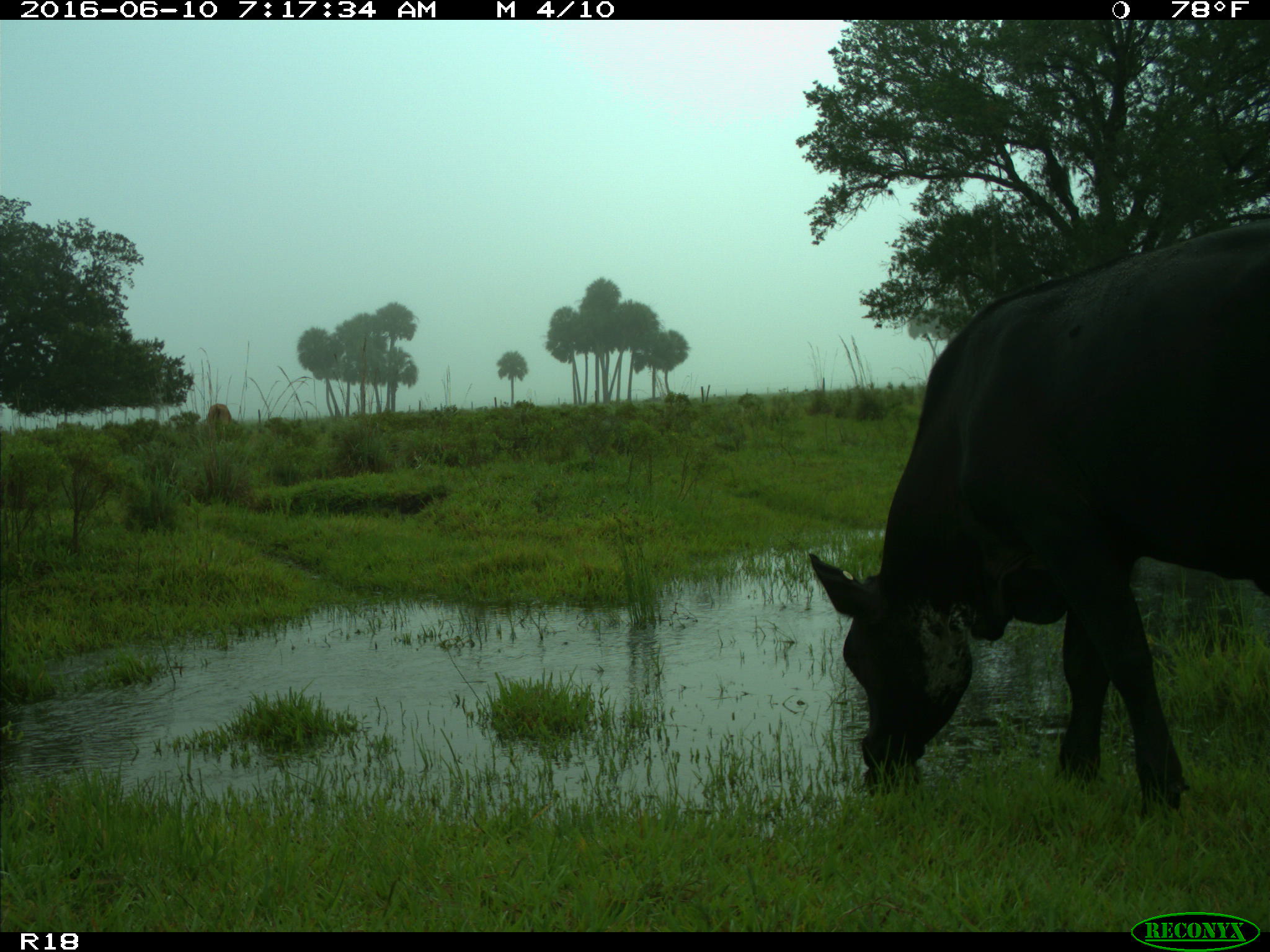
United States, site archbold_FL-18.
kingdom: Animalia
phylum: Chordata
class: Mammalia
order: Artiodactyla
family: Bovidae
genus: Bos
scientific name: Bos taurus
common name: domestic cow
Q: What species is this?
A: Bos taurus (domestic cow).